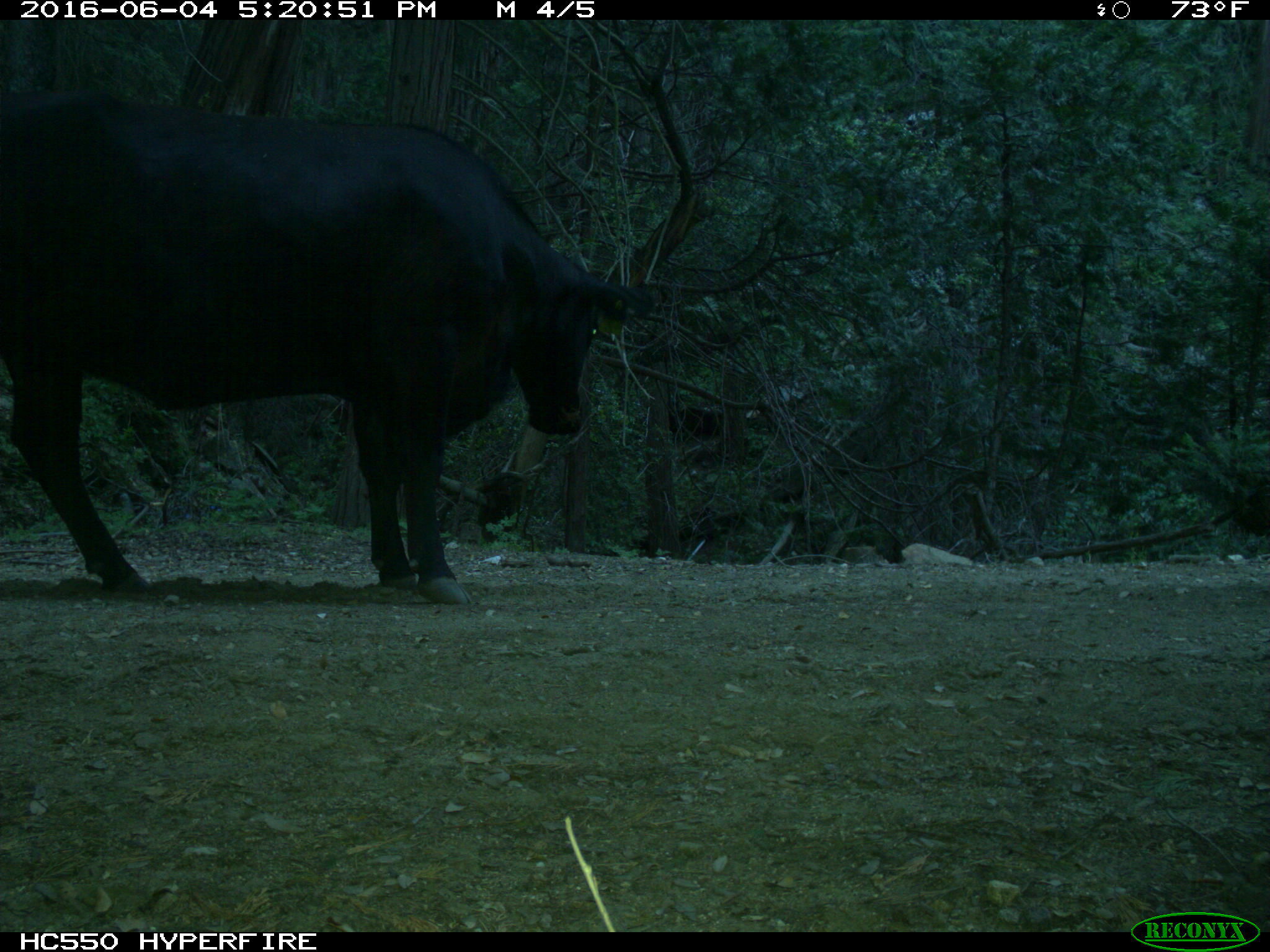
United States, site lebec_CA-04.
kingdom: Animalia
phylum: Chordata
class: Mammalia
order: Artiodactyla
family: Bovidae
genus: Bos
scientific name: Bos taurus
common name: domestic cow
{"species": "Bos taurus (domestic cow)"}